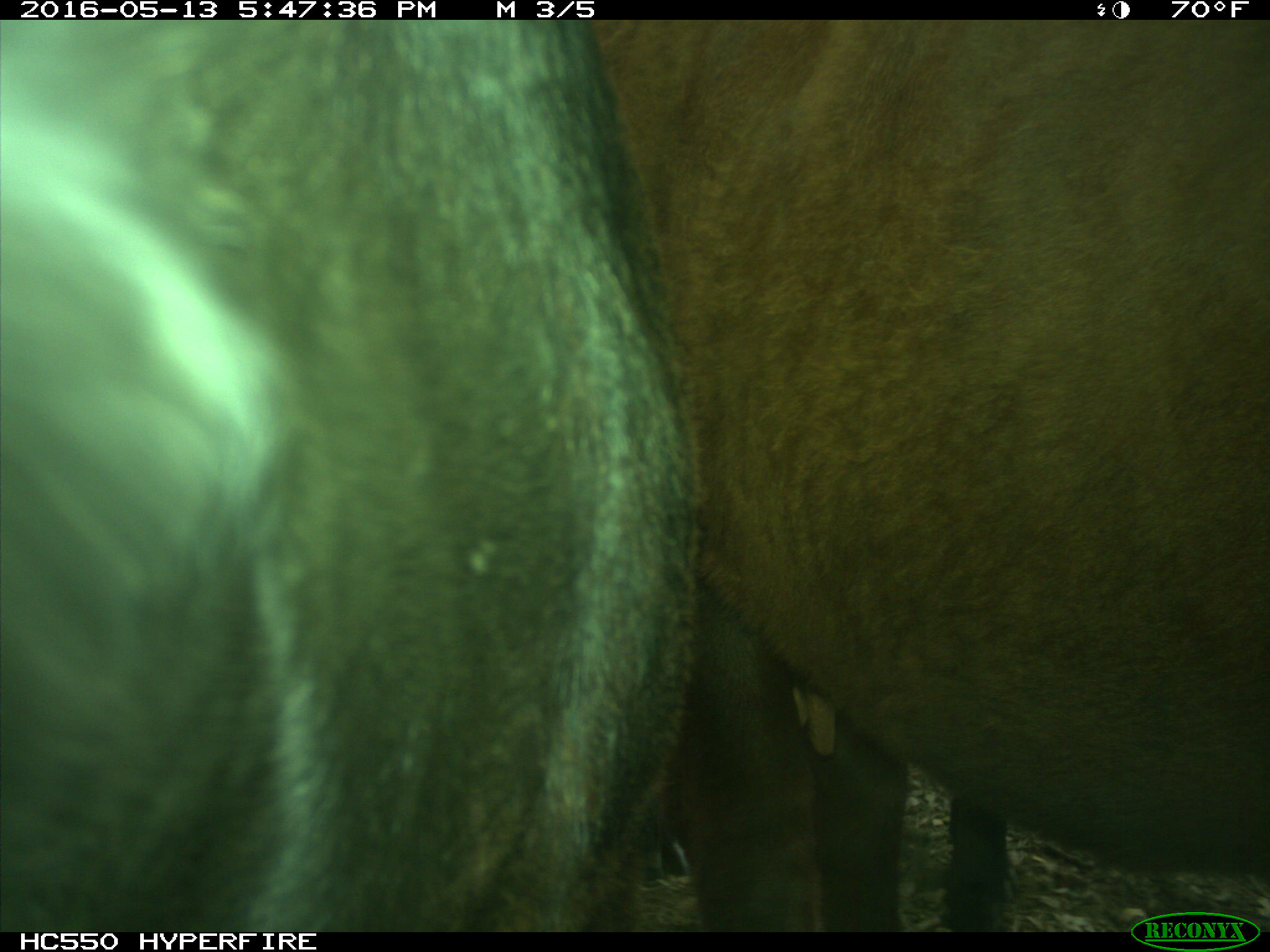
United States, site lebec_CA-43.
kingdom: Animalia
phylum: Chordata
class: Mammalia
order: Artiodactyla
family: Bovidae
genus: Bos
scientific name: Bos taurus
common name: domestic cow